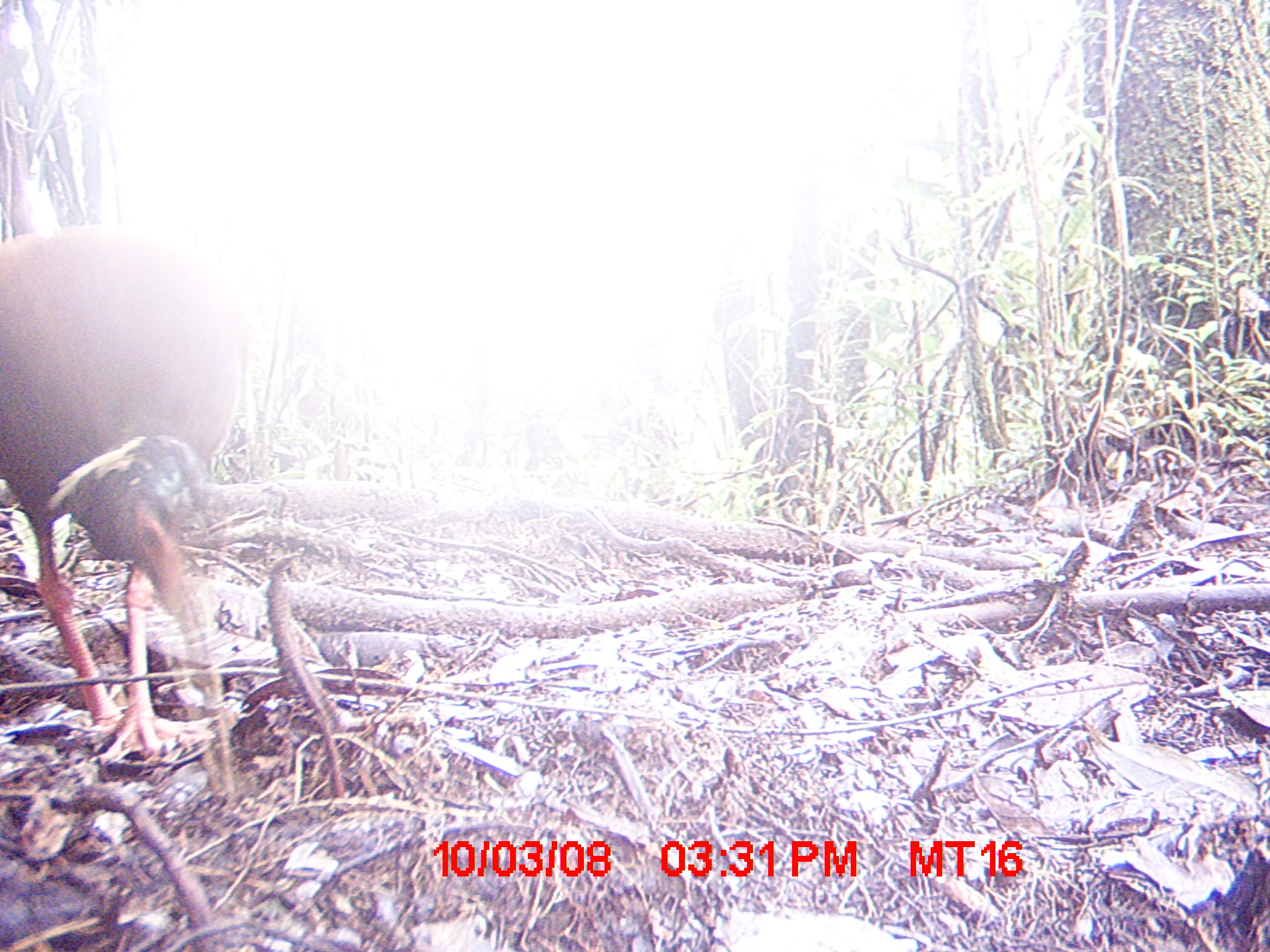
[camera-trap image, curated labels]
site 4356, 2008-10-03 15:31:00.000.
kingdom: Animalia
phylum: Chordata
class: Aves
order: Pelecaniformes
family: Threskiornithidae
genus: Lophotibis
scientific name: Lophotibis cristata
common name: madagascan ibis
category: lophotibis cristataa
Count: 2.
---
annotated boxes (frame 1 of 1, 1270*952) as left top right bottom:
lophotibis cristataa: 0 226 244 766